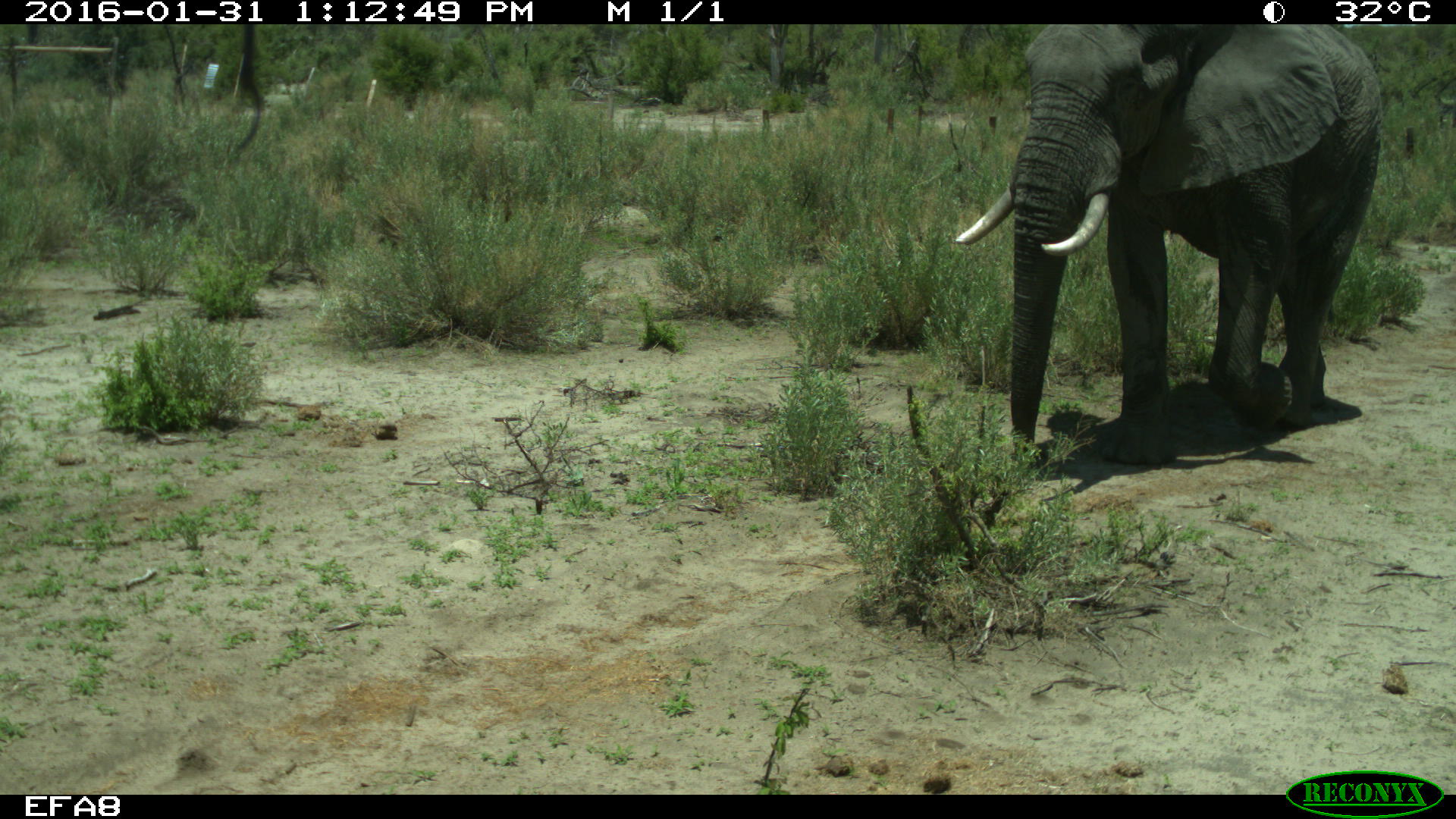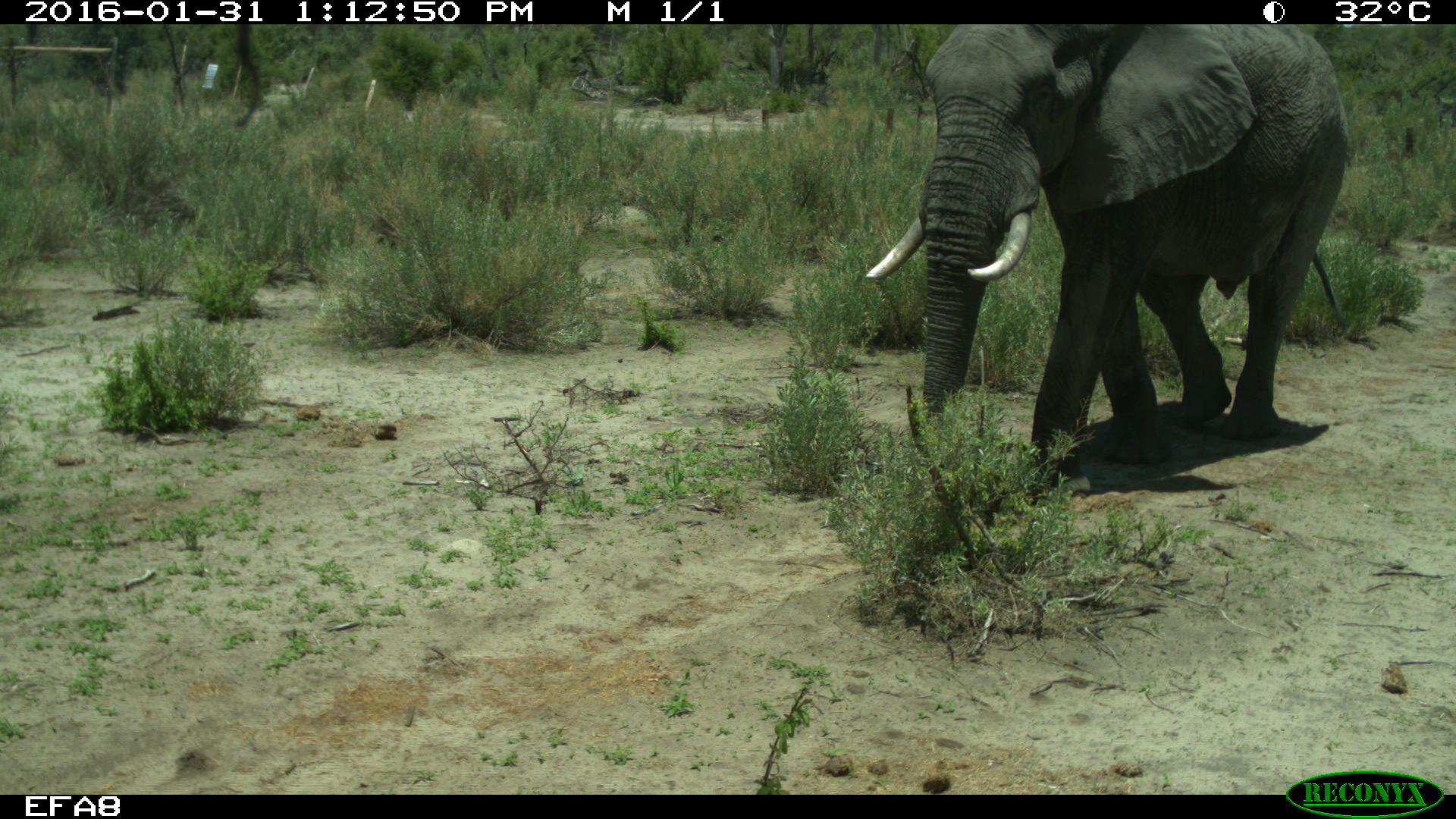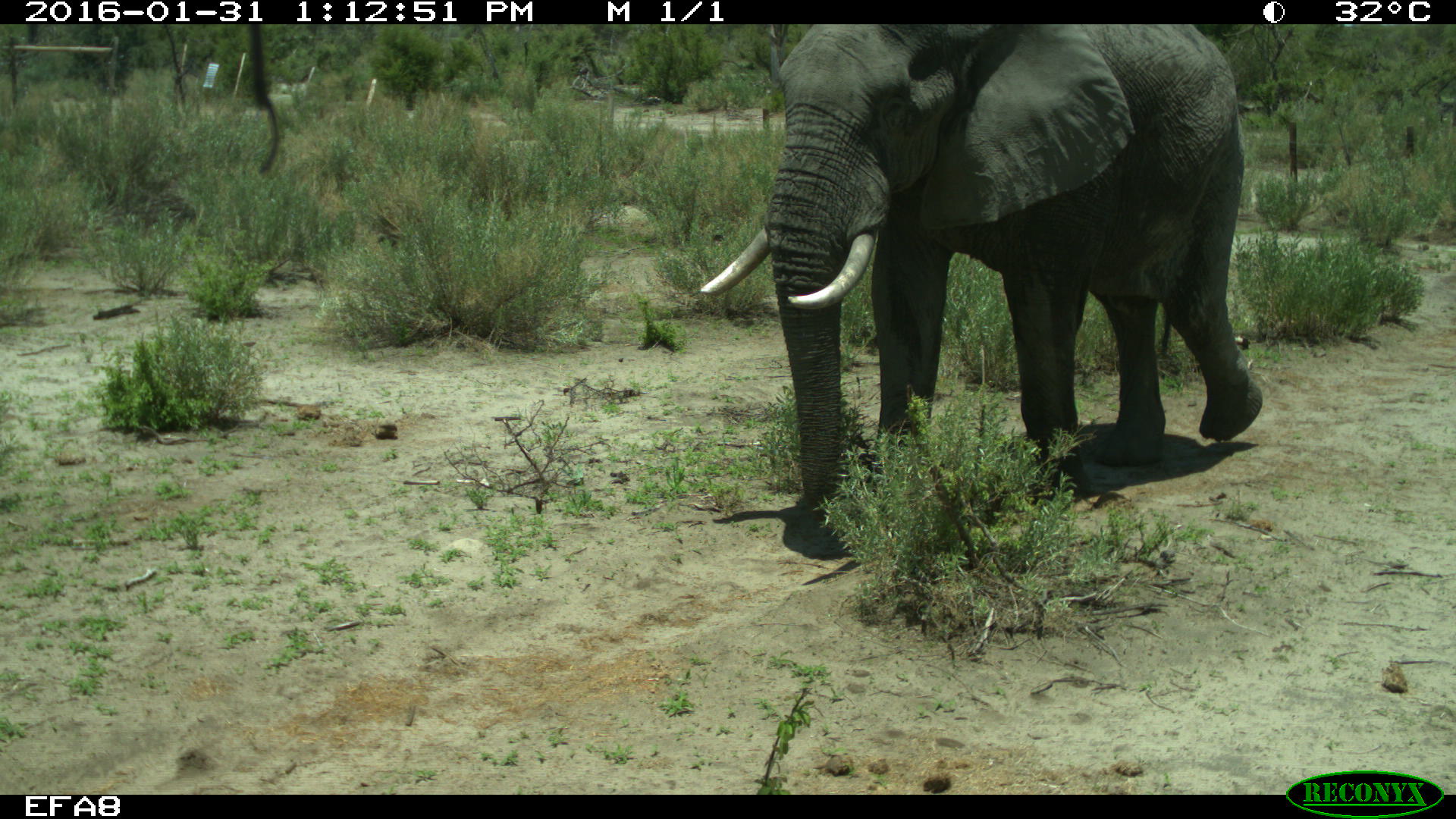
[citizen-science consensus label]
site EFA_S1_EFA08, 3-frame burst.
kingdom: Animalia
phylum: Chordata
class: Mammalia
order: Proboscidea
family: Elephantidae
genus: Loxodonta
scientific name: Loxodonta africana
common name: african bush elephant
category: elephant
Elephant (african bush elephant) (Loxodonta africana), count 1. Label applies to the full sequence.